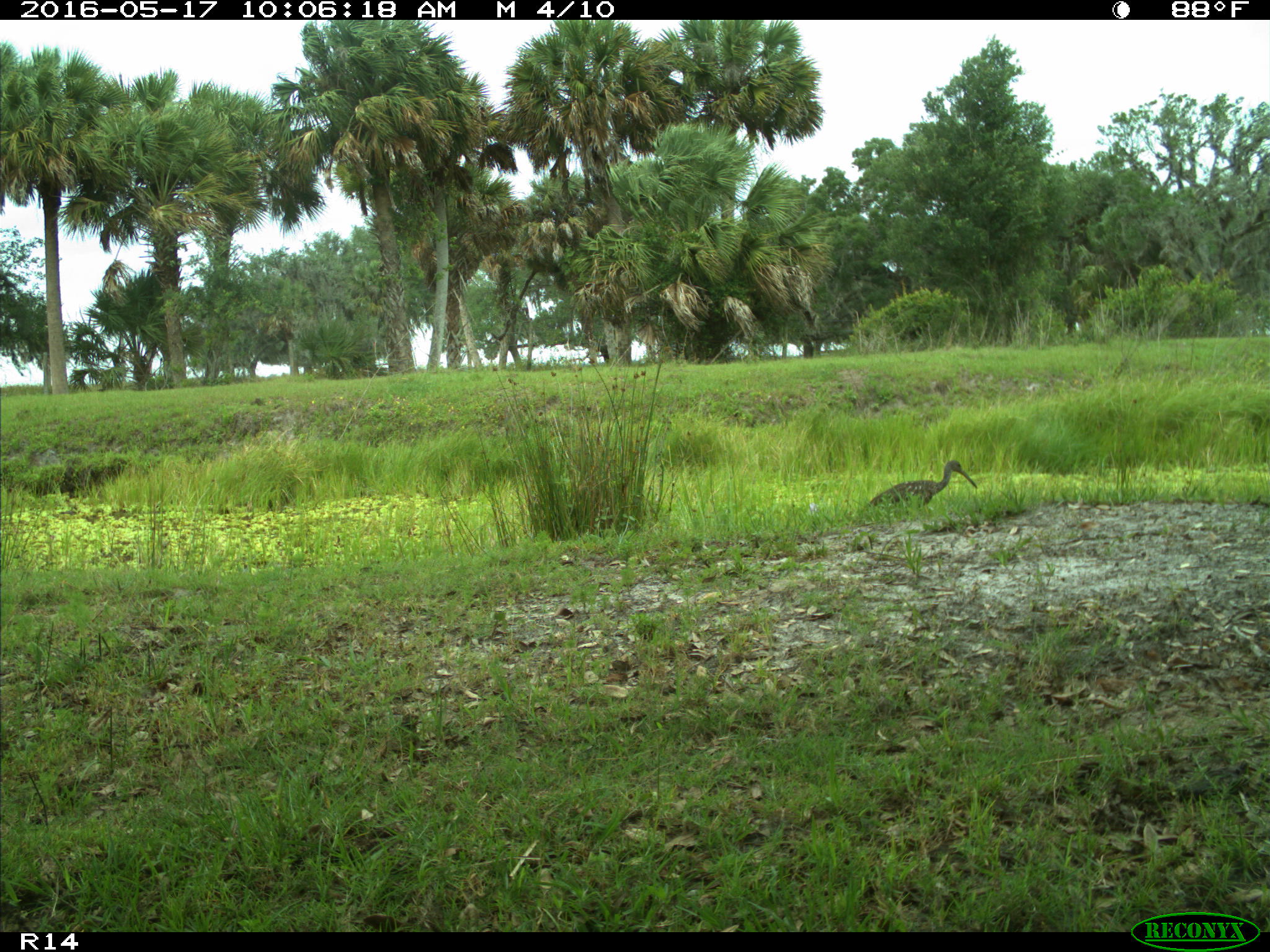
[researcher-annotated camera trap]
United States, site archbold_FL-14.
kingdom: Animalia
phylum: Chordata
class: Aves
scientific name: Aves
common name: birds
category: unidentified bird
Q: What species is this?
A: Unidentified bird (birds) (Aves).